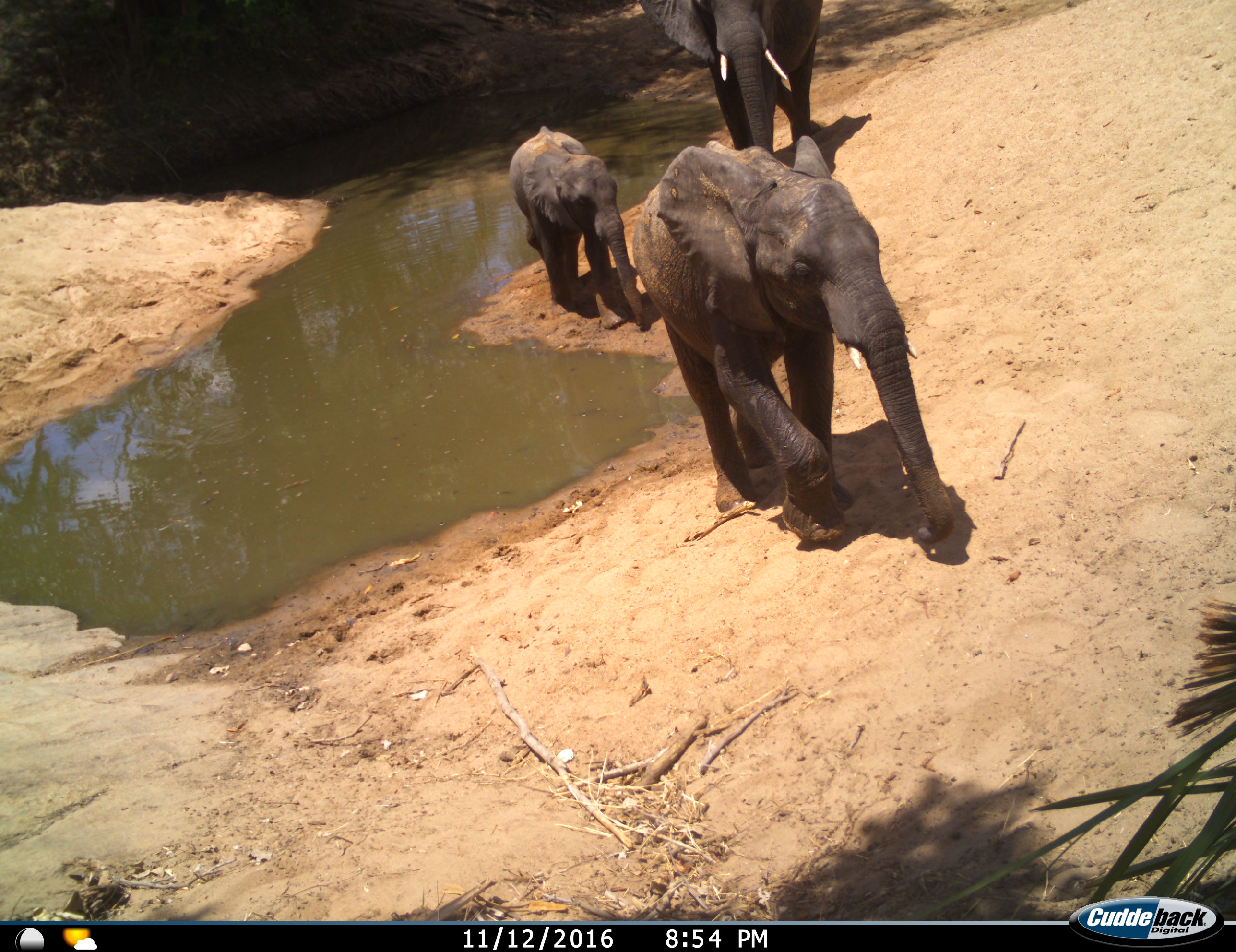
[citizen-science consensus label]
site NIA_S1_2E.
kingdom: Animalia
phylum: Chordata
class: Mammalia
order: Proboscidea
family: Elephantidae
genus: Loxodonta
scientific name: Loxodonta africana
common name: african bush elephant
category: elephant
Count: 3.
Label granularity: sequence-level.